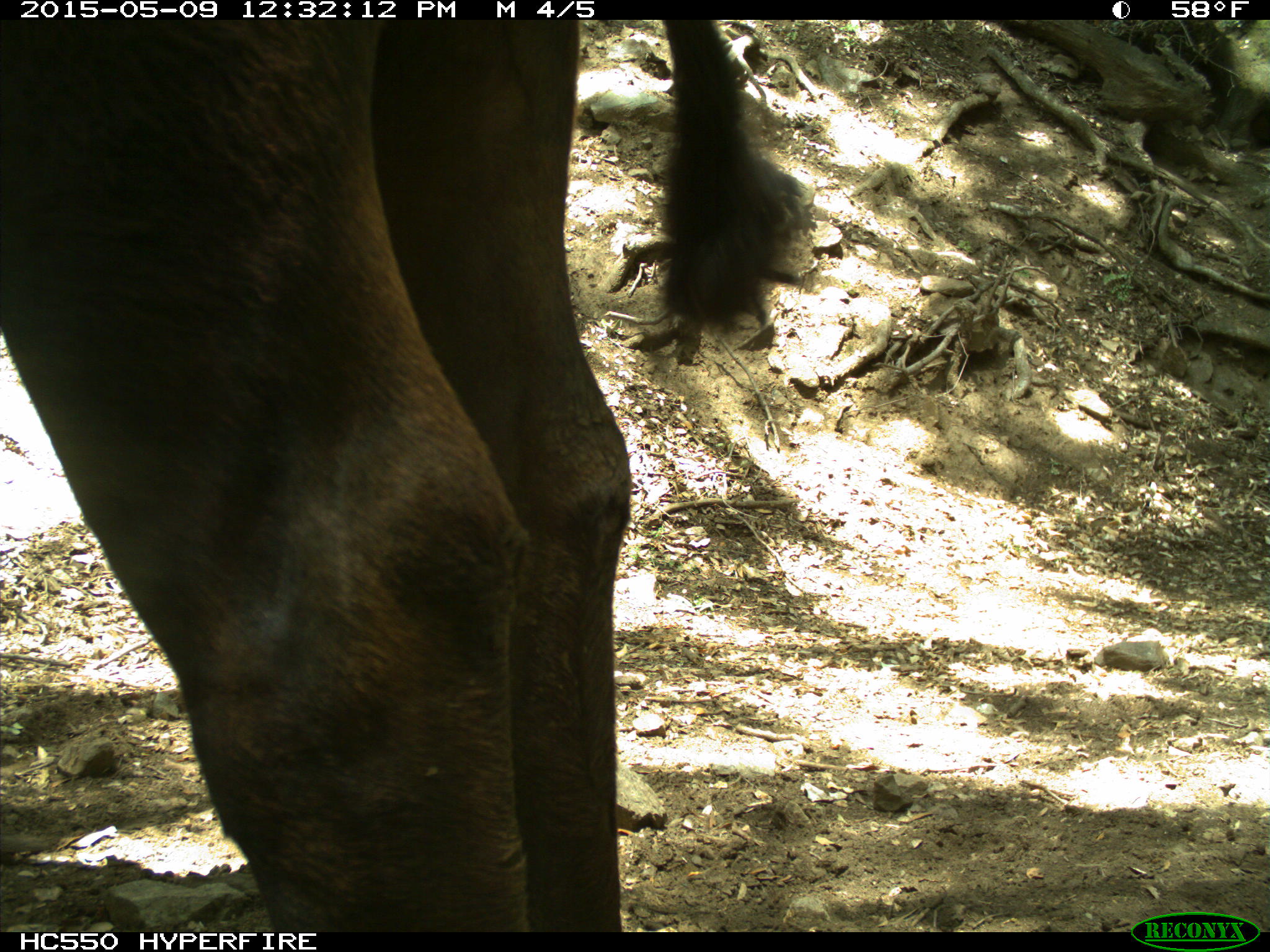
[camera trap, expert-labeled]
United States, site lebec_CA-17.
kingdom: Animalia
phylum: Chordata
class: Mammalia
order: Artiodactyla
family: Bovidae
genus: Bos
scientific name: Bos taurus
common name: domestic cow